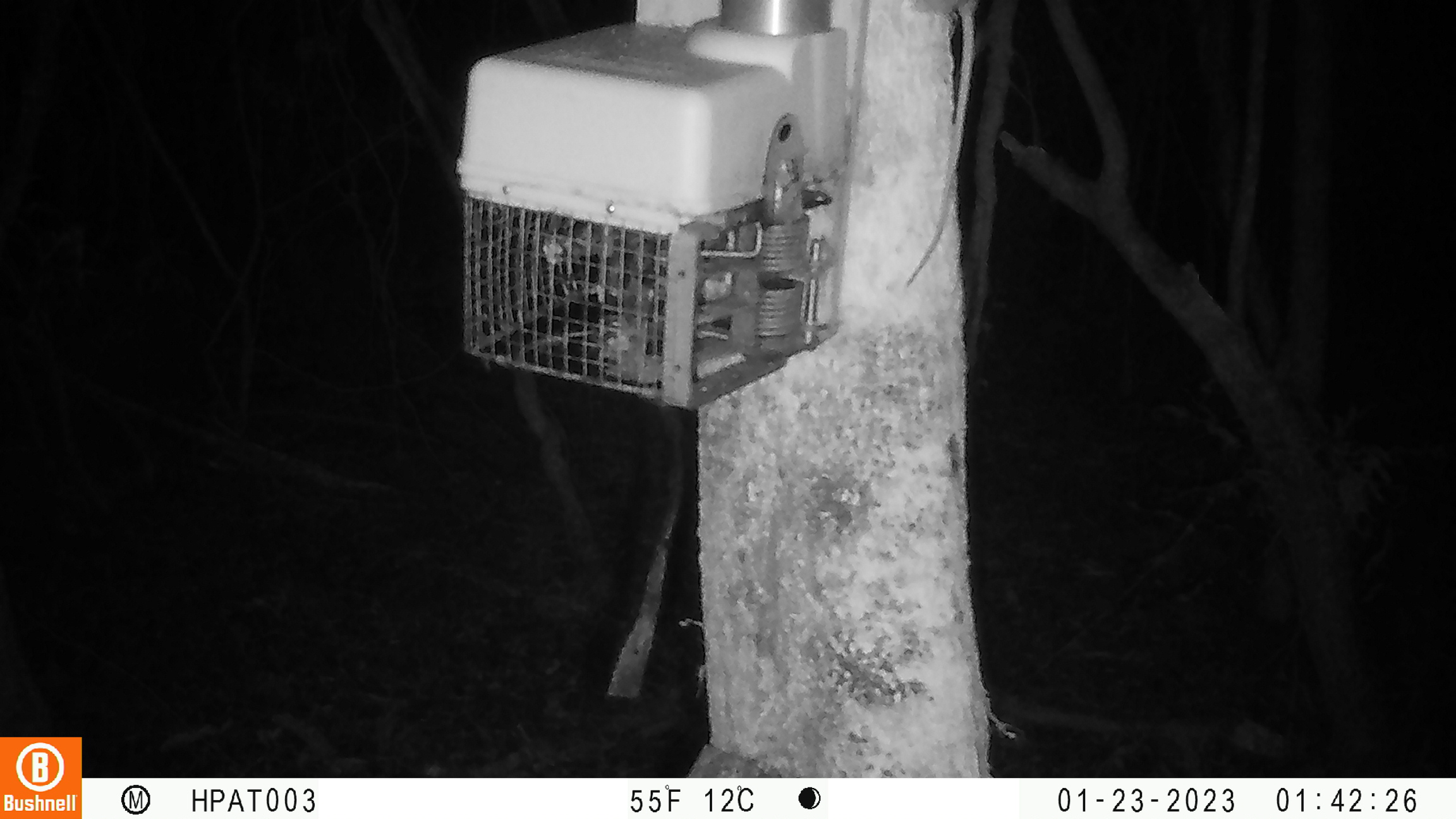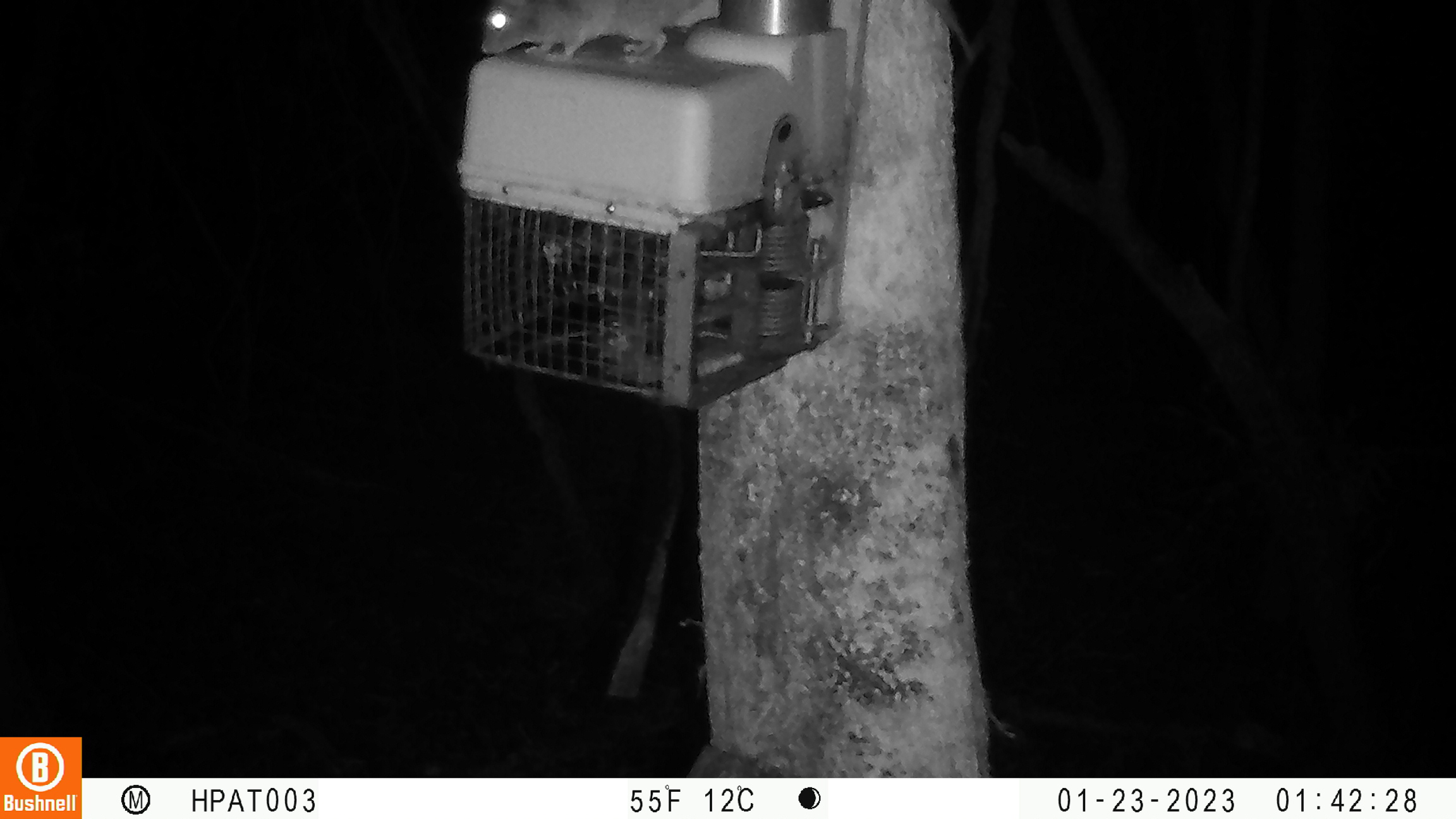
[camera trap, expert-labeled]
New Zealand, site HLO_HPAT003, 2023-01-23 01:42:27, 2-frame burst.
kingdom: Animalia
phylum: Chordata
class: Mammalia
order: Rodentia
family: Muridae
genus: Rattus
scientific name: Rattus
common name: rat